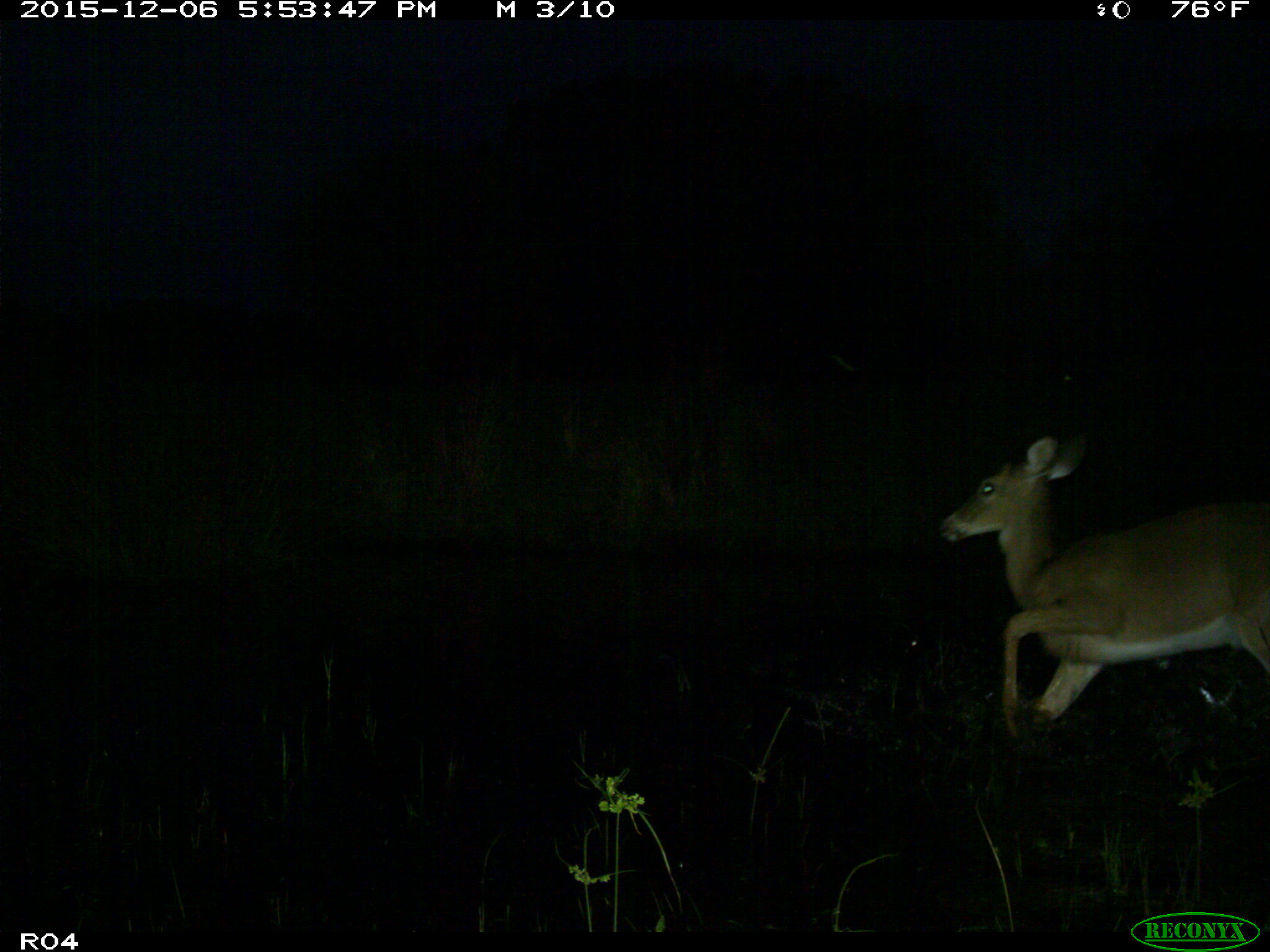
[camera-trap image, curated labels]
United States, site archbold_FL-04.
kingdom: Animalia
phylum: Chordata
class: Mammalia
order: Artiodactyla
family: Cervidae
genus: Odocoileus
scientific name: Odocoileus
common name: deer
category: unidentified deer